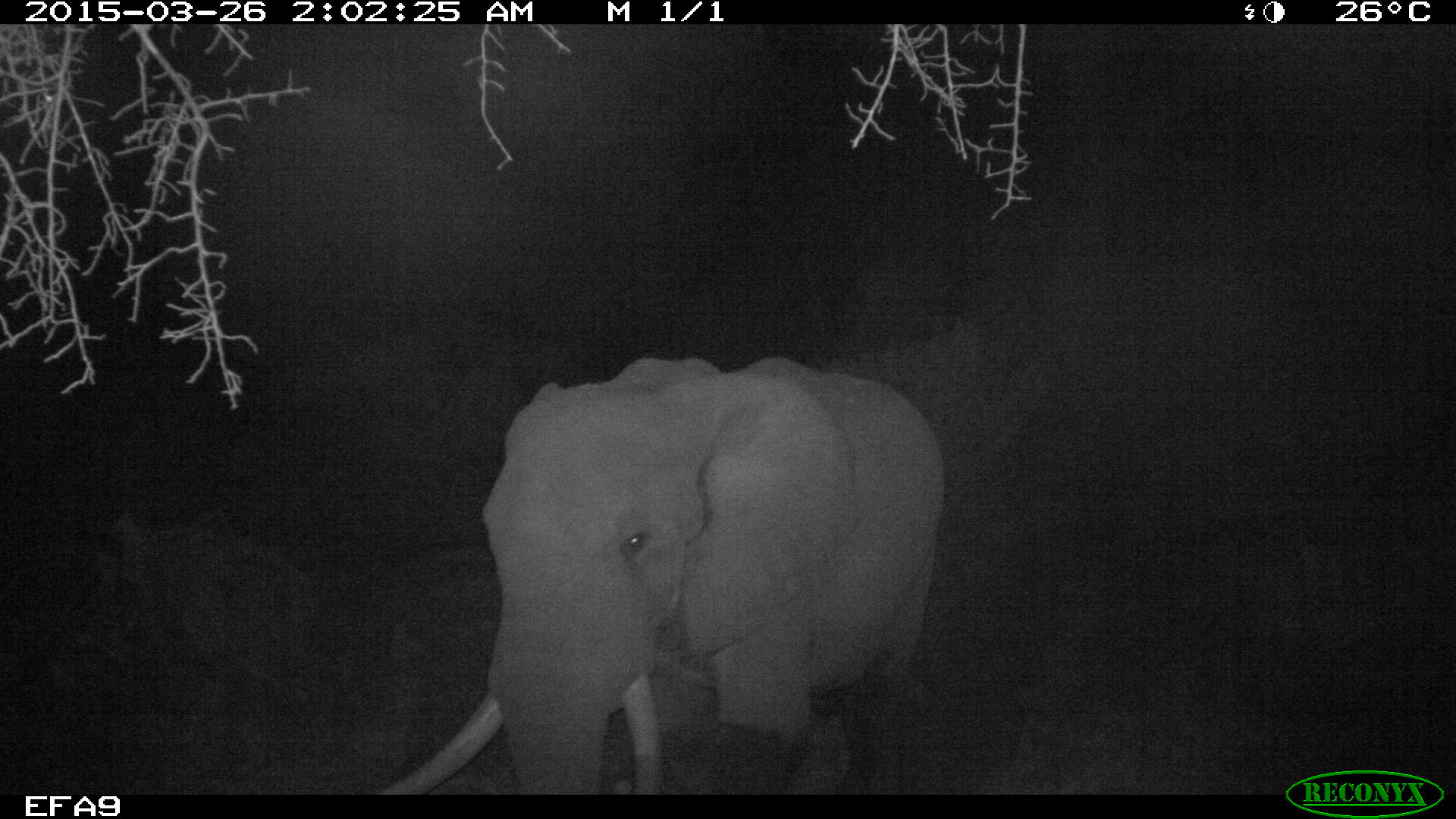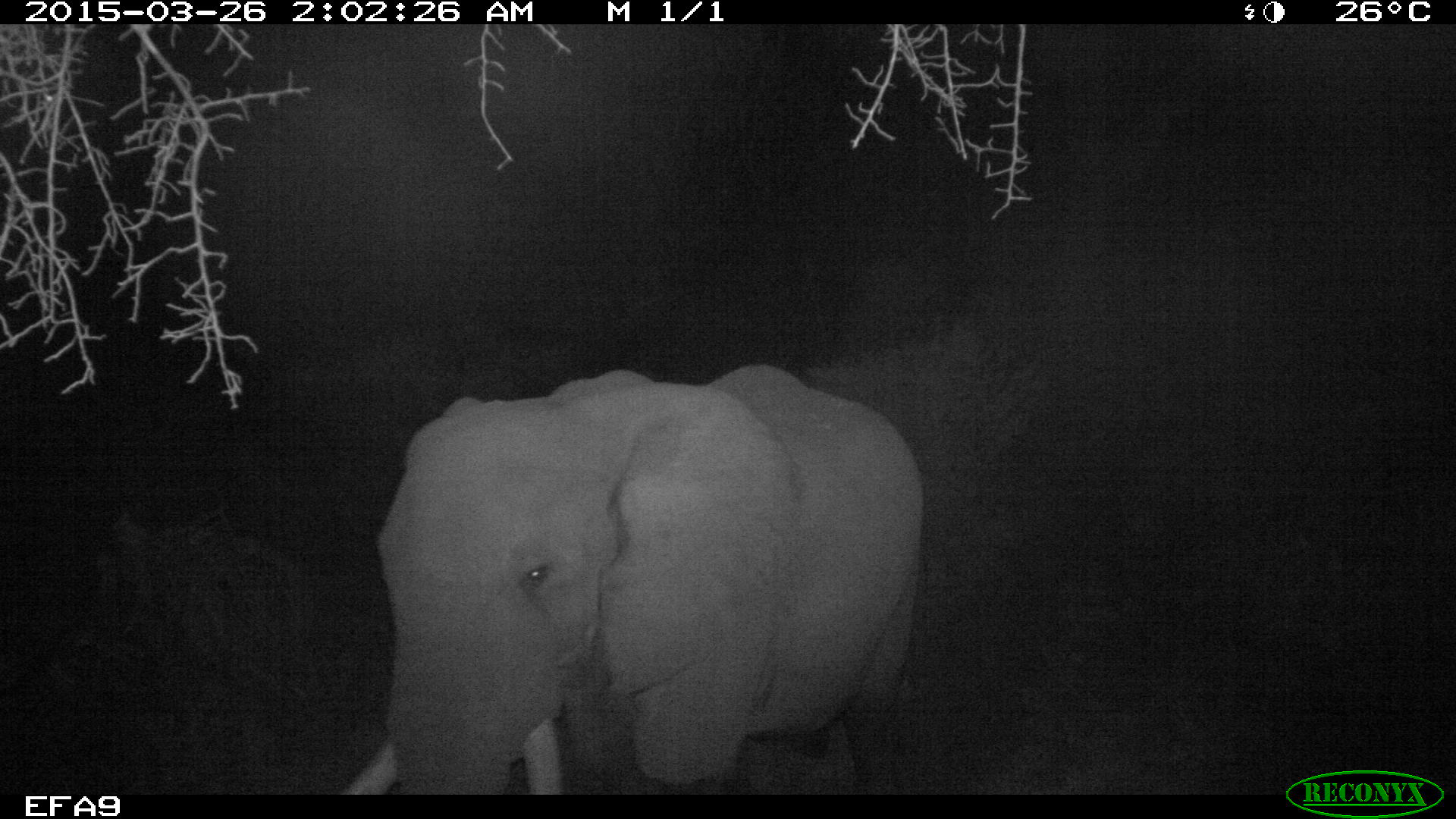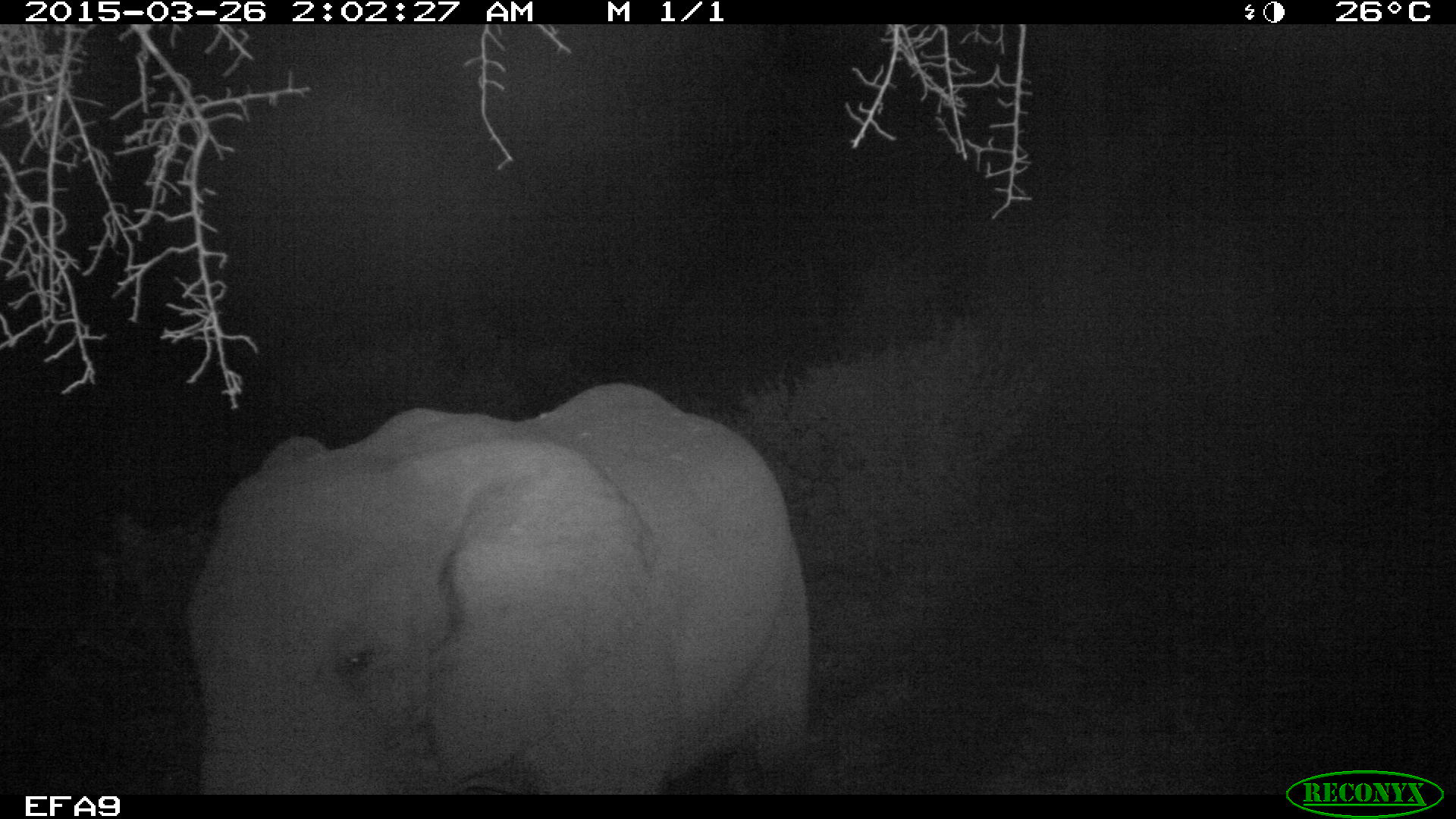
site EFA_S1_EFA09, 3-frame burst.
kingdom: Animalia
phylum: Chordata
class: Mammalia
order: Proboscidea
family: Elephantidae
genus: Loxodonta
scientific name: Loxodonta africana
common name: african bush elephant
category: elephant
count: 1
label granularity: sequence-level